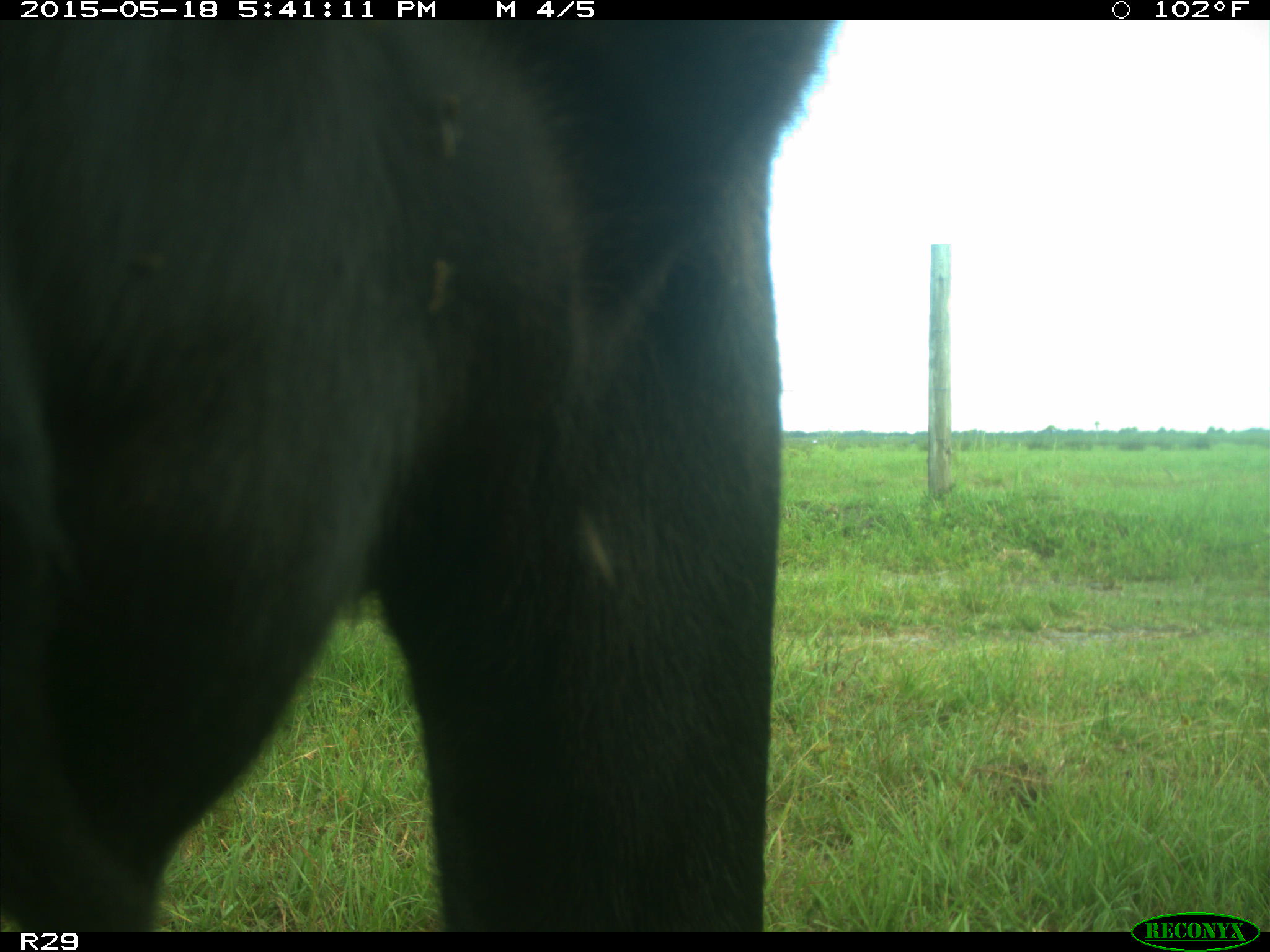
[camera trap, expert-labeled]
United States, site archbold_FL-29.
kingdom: Animalia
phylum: Chordata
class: Mammalia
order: Artiodactyla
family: Bovidae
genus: Bos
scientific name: Bos taurus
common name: domestic cow